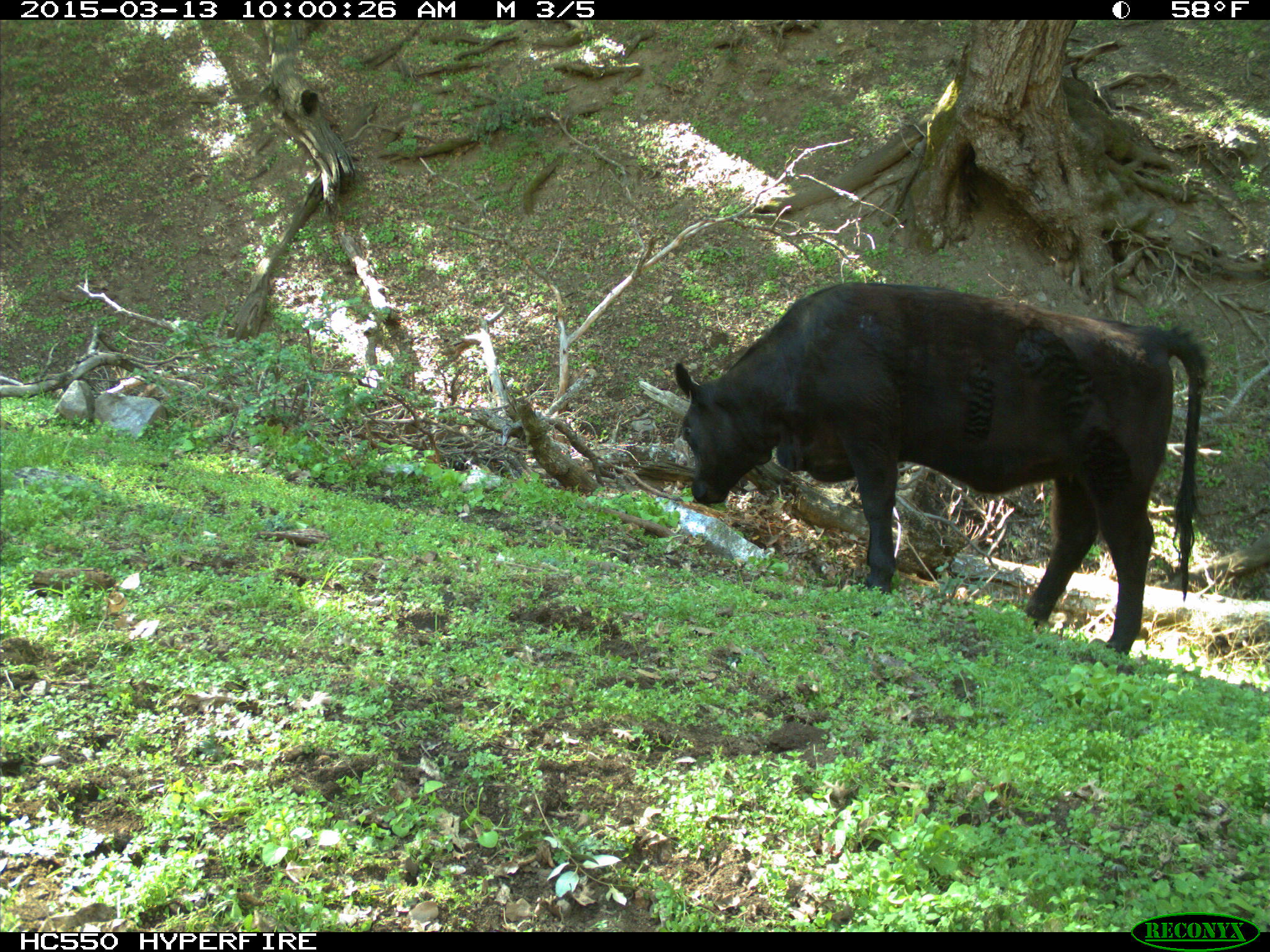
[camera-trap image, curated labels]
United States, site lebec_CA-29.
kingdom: Animalia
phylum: Chordata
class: Mammalia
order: Artiodactyla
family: Bovidae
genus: Bos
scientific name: Bos taurus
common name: domestic cow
Bos taurus (domestic cow).